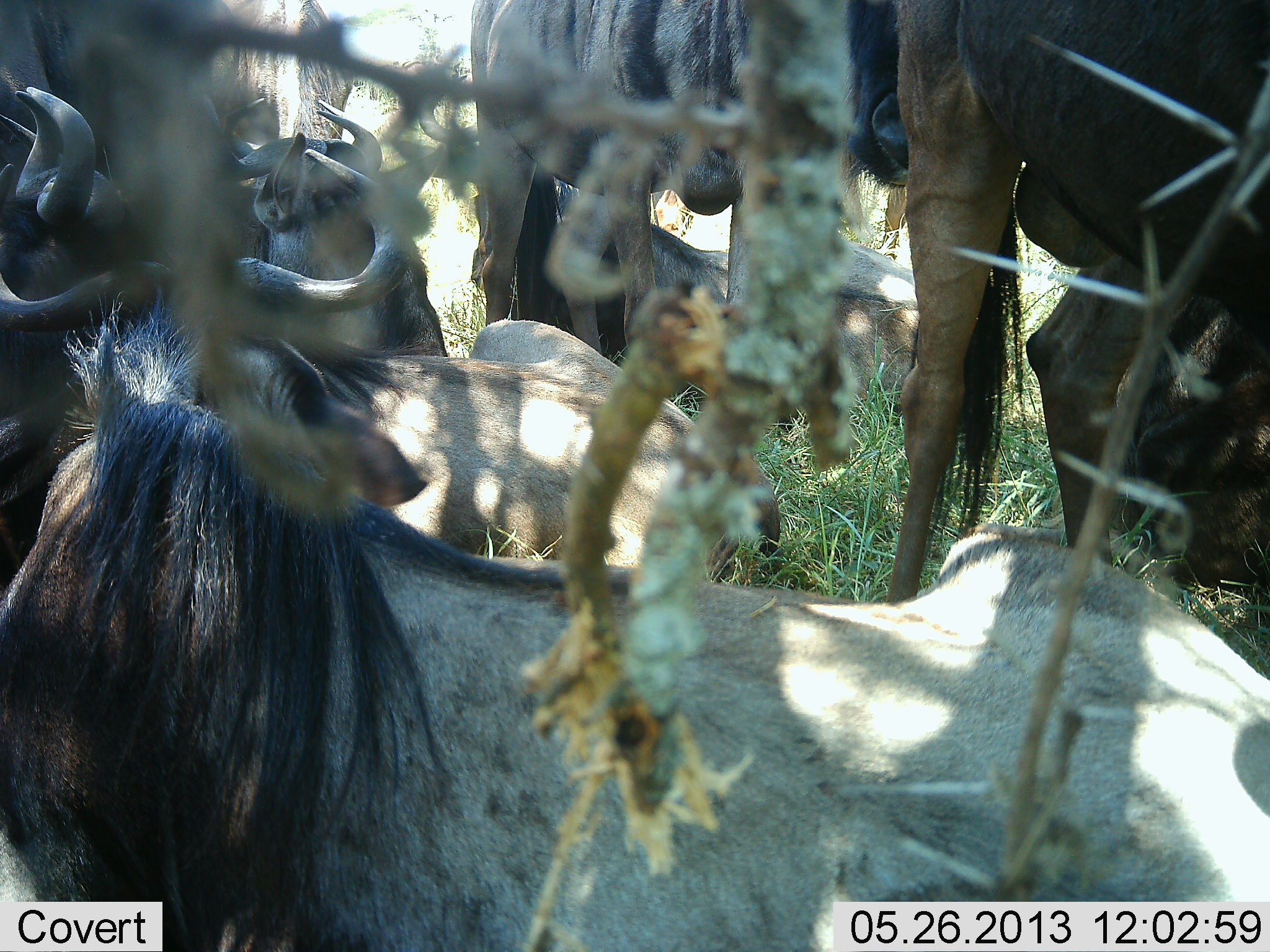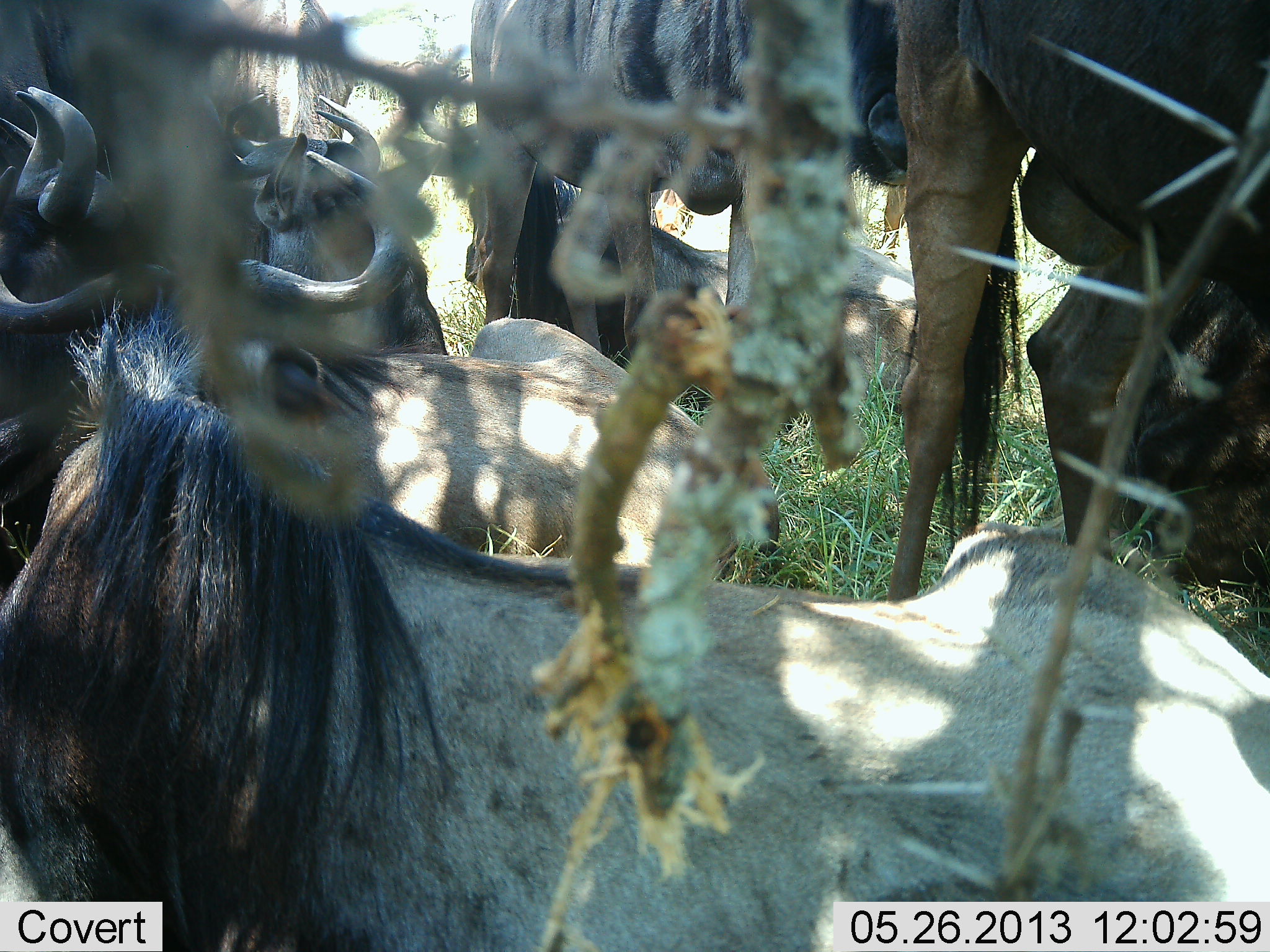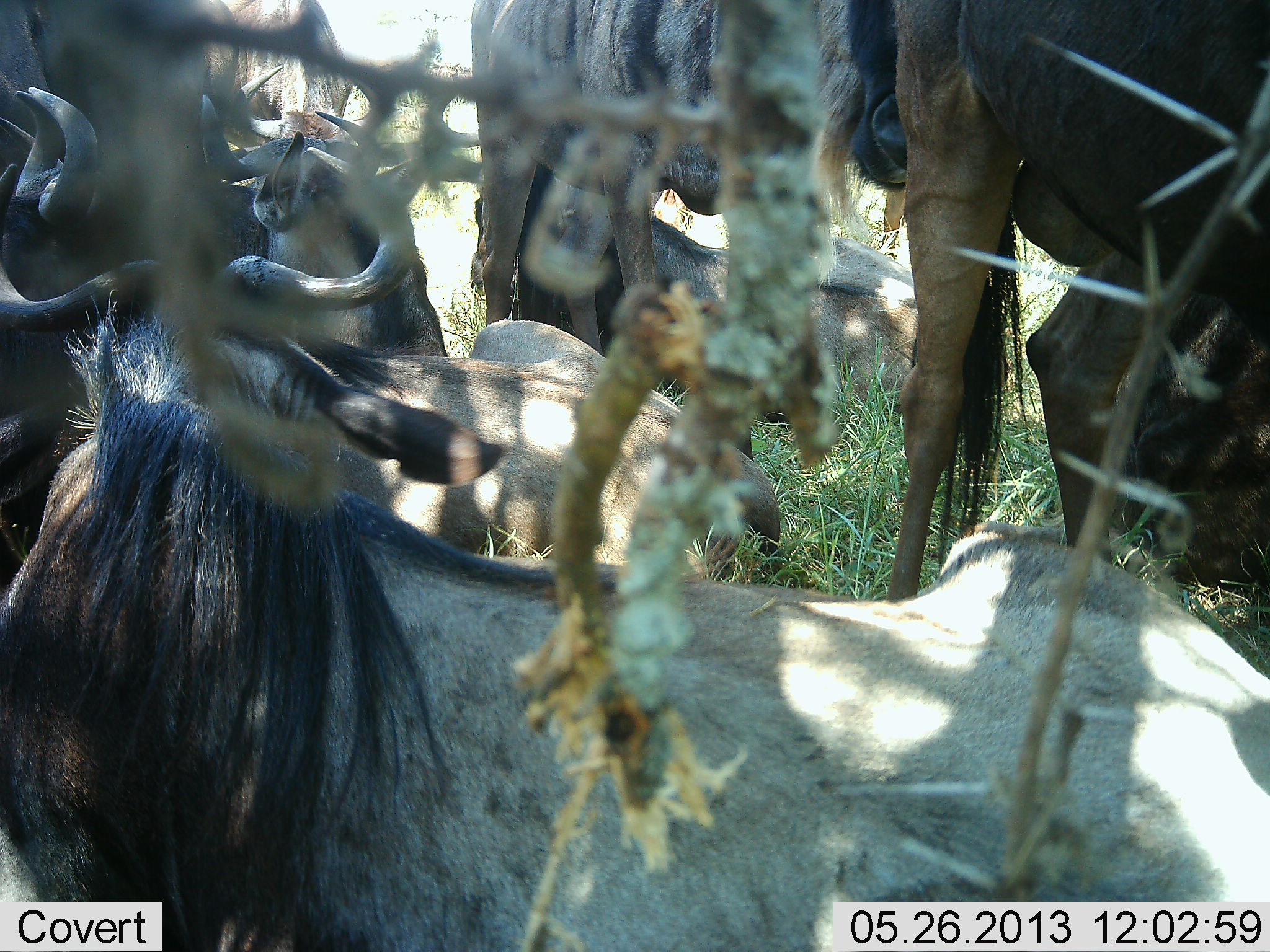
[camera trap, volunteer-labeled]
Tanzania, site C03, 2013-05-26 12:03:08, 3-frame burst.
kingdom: Animalia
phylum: Chordata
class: Mammalia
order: Artiodactyla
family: Bovidae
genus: Connochaetes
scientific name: Connochaetes taurinus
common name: blue wildebeest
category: wildebeest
Wildebeest (blue wildebeest) (Connochaetes taurinus), count 7. Behavior (volunteer vote fractions): standing 67%, resting 93%, moving 0%, interacting 15%. Young present (vote fraction): 4%. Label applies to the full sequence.